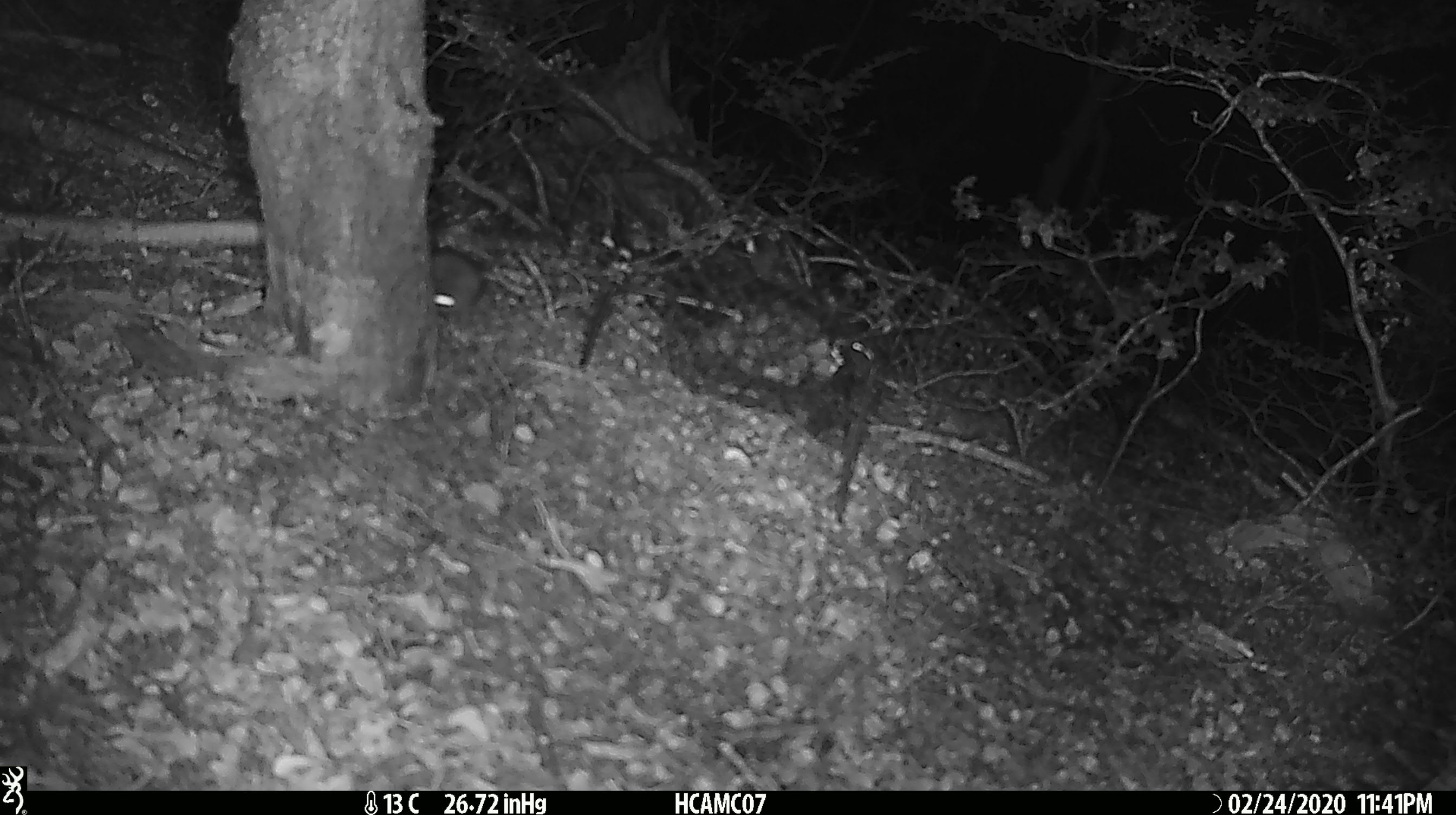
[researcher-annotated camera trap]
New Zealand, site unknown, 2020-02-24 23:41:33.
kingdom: Animalia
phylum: Chordata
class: Mammalia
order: Rodentia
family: Muridae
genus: Mus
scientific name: Mus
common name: mouse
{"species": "mouse (Mus)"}